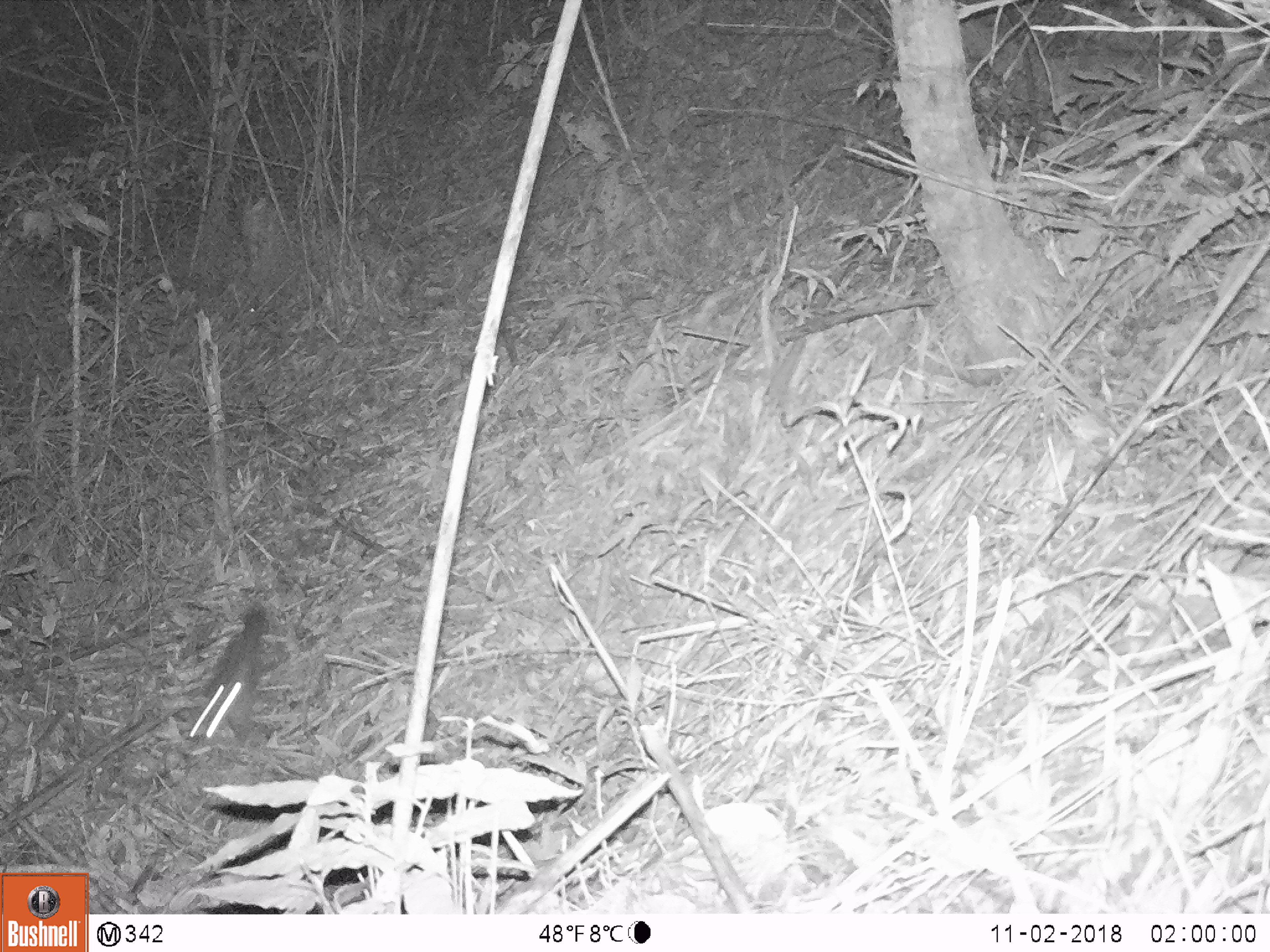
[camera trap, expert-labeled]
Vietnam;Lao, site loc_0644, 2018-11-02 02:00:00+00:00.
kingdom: Animalia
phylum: Chordata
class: Mammalia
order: Carnivora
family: Mustelidae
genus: Melogale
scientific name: Melogale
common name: ferret badger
Ferret badger (Melogale). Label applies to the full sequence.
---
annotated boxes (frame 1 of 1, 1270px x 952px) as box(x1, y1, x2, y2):
ferret badger: box(188, 610, 273, 745)